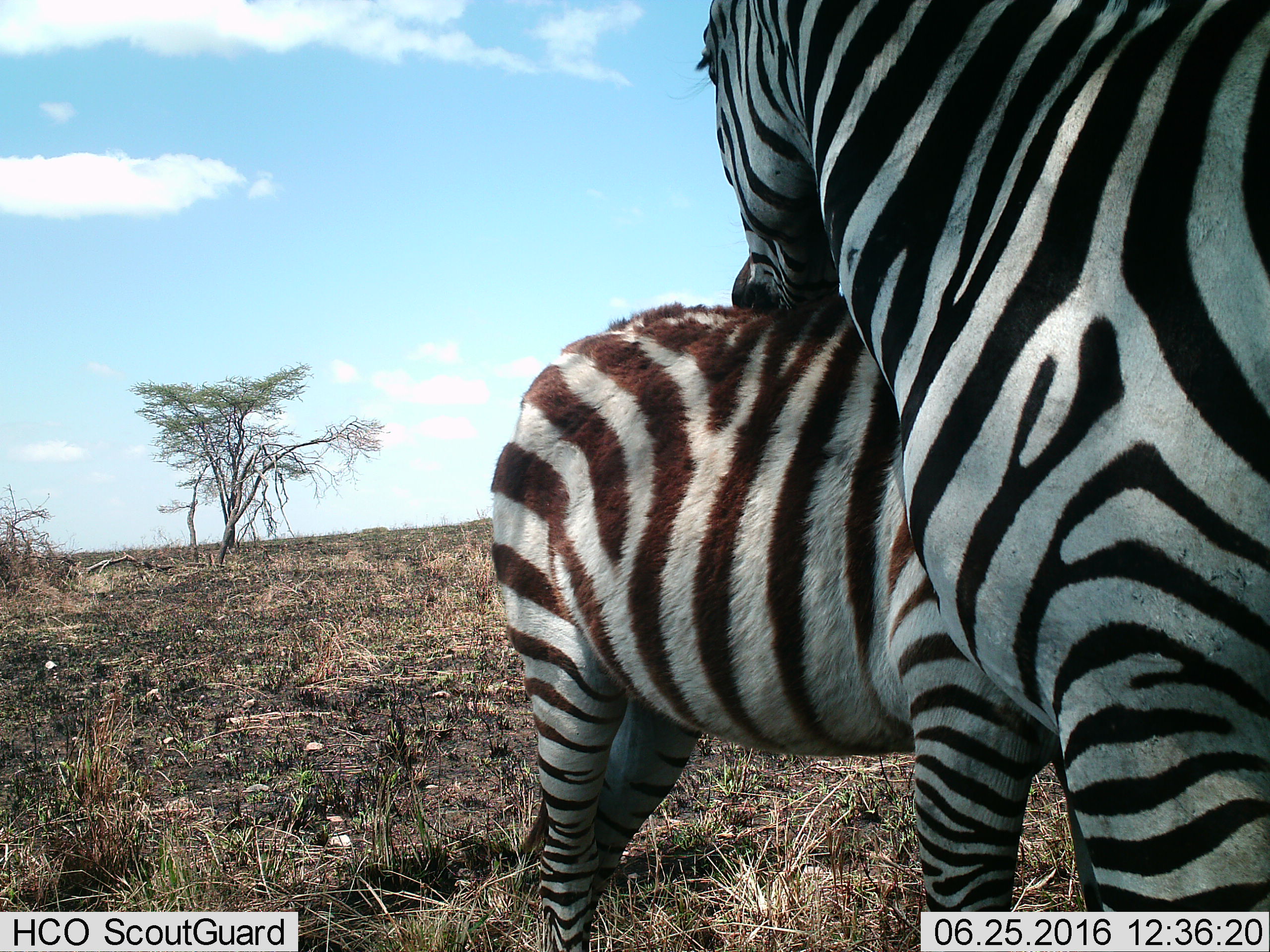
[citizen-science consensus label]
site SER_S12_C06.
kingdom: Animalia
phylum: Chordata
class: Mammalia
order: Perissodactyla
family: Equidae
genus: Equus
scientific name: Equus quagga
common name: plains zebra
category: zebraplains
Zebraplains (plains zebra) (Equus quagga), count 2. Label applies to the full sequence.